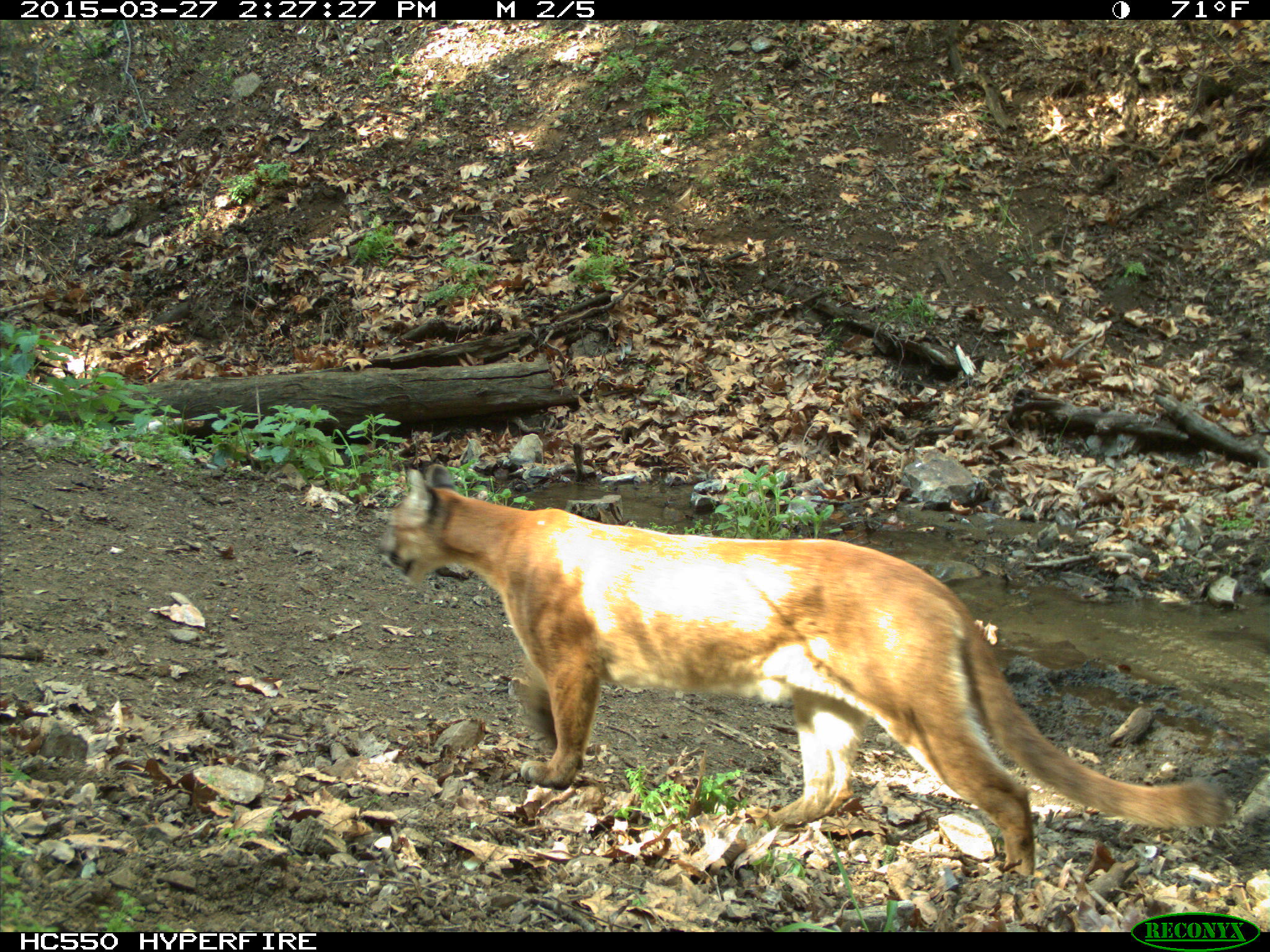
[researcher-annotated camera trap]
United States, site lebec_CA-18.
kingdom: Animalia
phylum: Chordata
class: Mammalia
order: Carnivora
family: Felidae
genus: Puma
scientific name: Puma concolor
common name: mountain lion